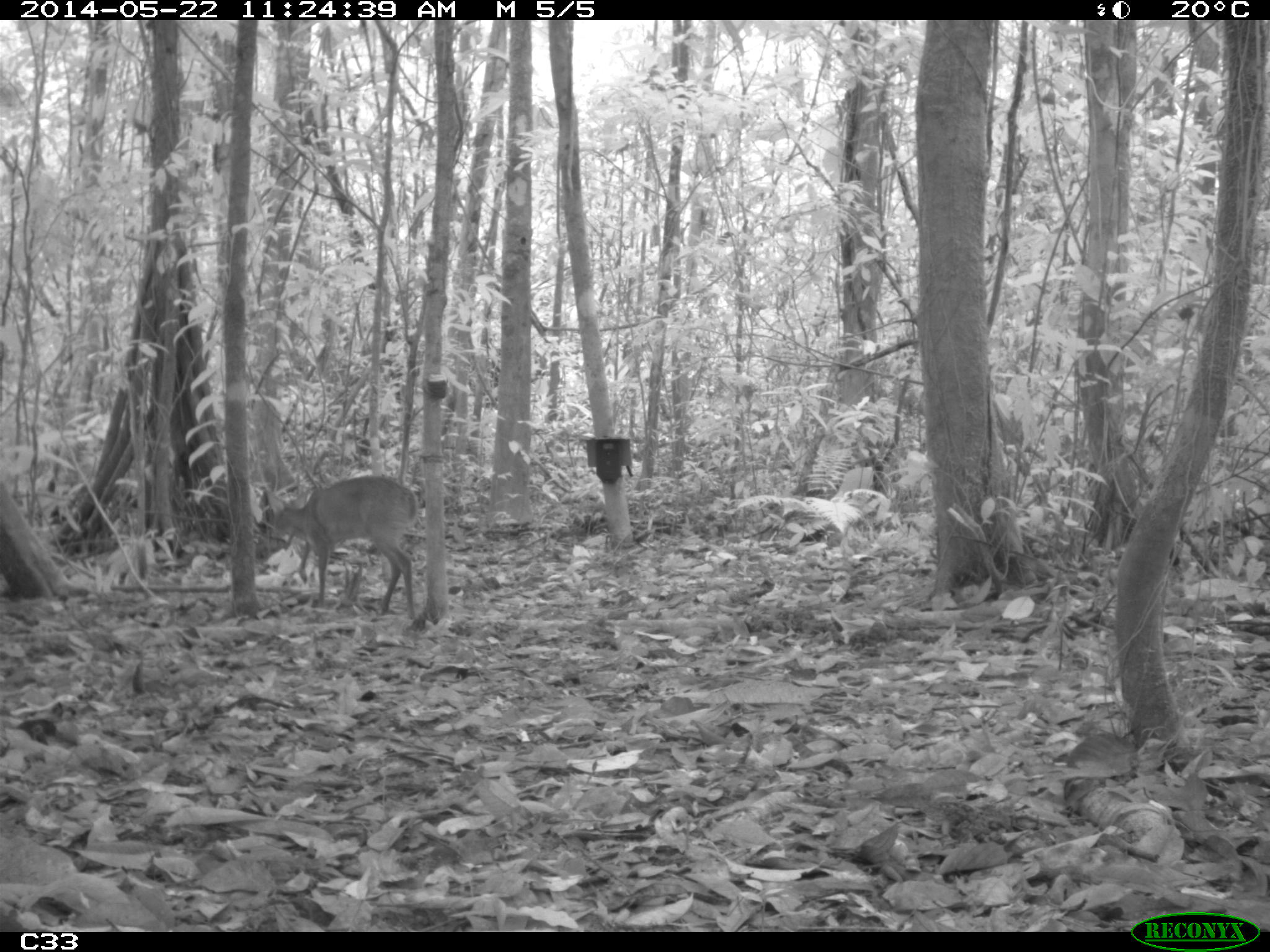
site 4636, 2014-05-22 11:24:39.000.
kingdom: Animalia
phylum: Chordata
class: Mammalia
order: Artiodactyla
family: Cervidae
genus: Mazama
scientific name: Mazama gouazoubira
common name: gray brocket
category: mazama gouazaoubira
Mazama gouazaoubira (gray brocket) (Mazama gouazoubira), count 1, age juvenile.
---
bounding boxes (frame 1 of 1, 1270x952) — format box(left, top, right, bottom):
mazama gouazaoubira: box(266, 475, 419, 618)